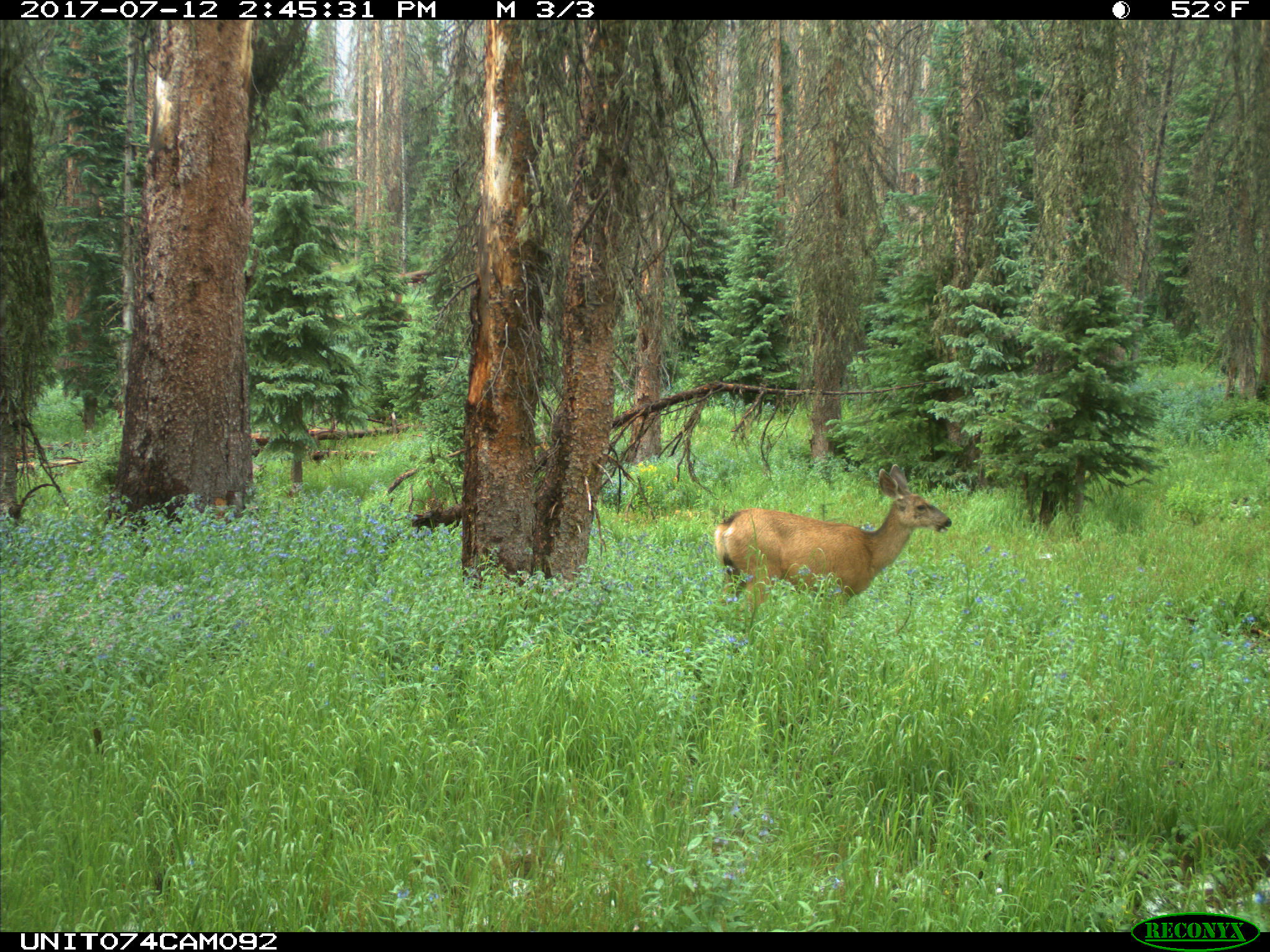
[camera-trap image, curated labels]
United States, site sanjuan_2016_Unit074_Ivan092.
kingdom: Animalia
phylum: Chordata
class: Mammalia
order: Artiodactyla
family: Cervidae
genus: Odocoileus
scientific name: Odocoileus hemionus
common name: mule deer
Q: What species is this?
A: Odocoileus hemionus (mule deer).